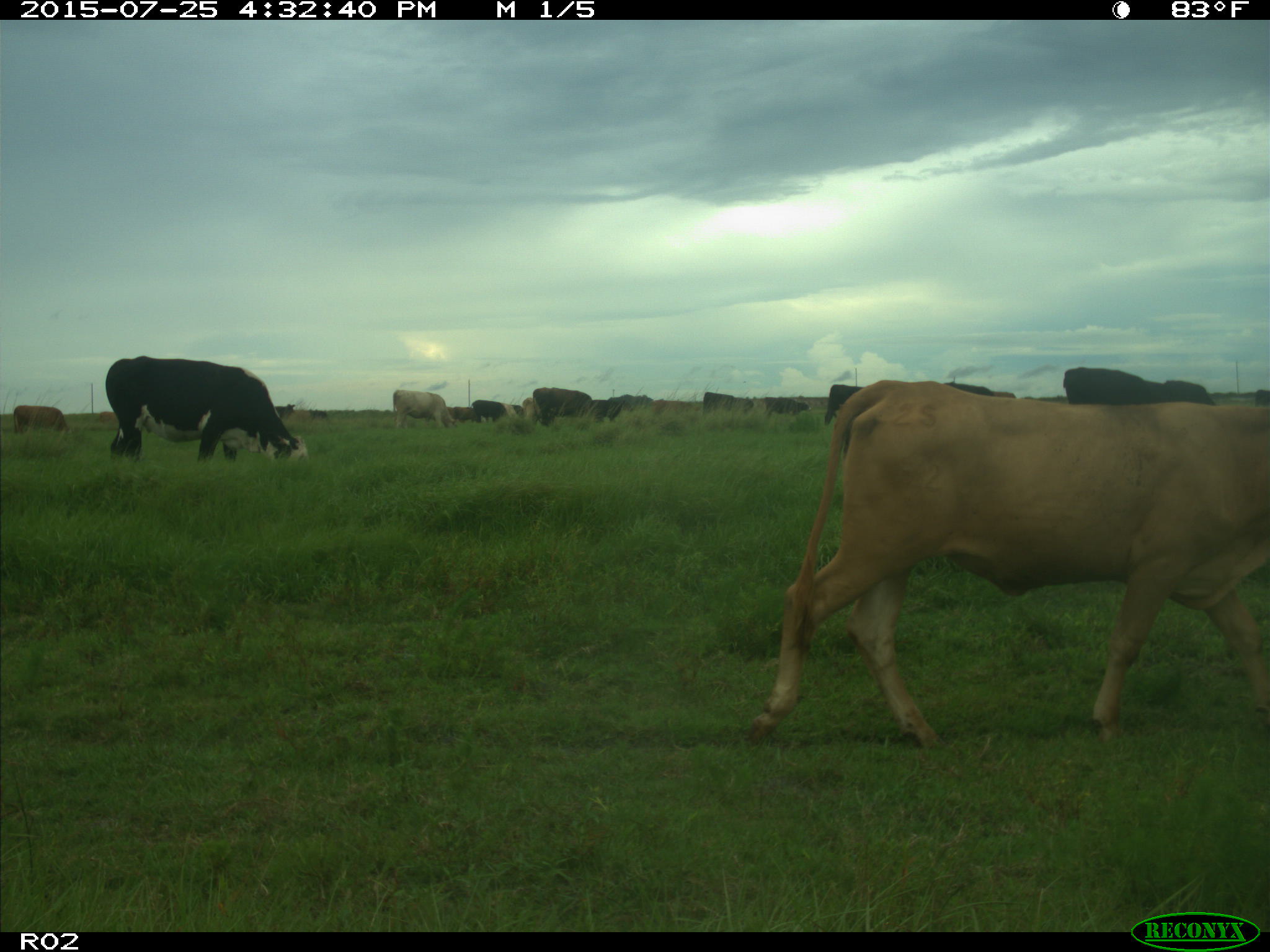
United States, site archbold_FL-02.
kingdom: Animalia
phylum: Chordata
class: Mammalia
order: Artiodactyla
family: Bovidae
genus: Bos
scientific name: Bos taurus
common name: domestic cow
Bos taurus (domestic cow).